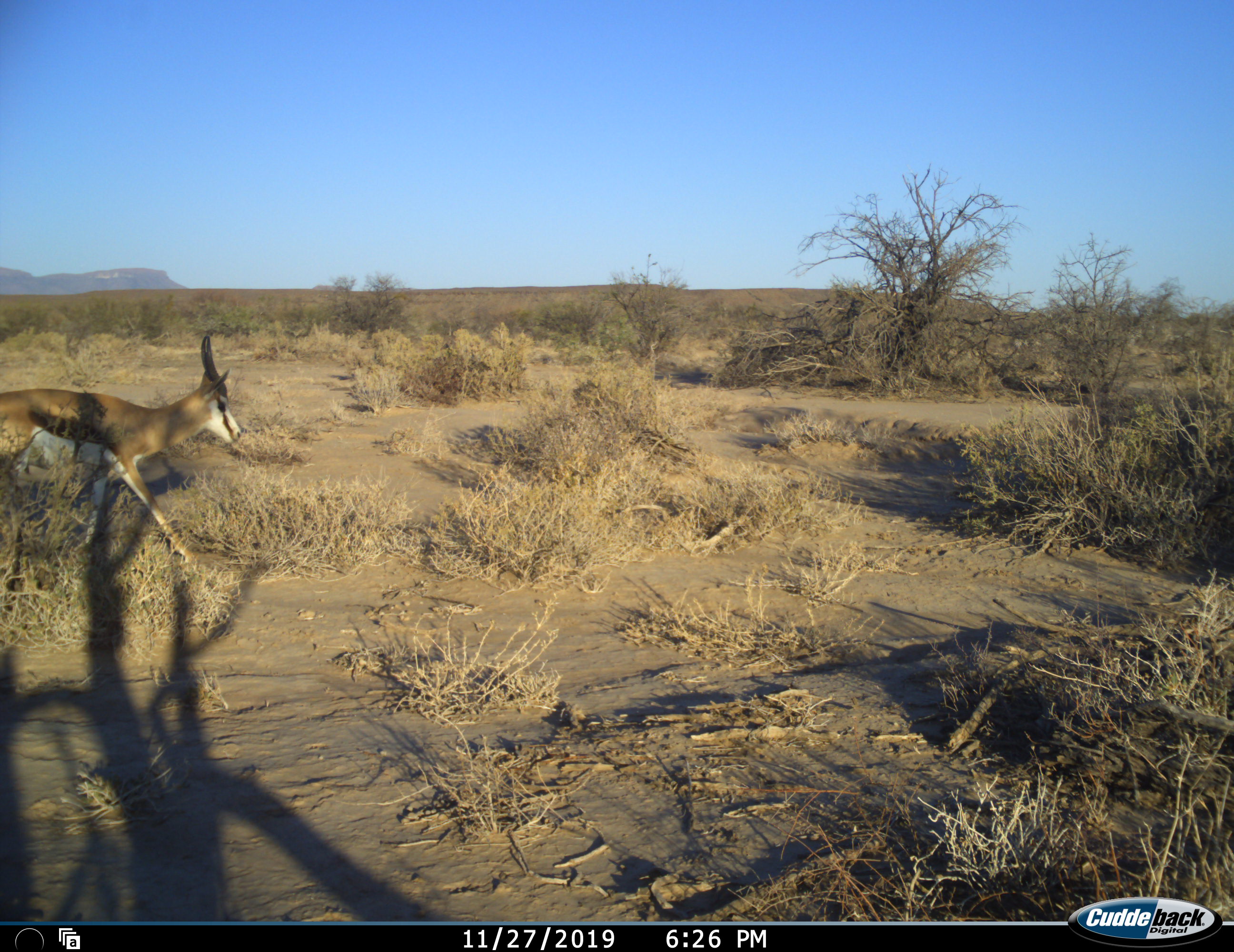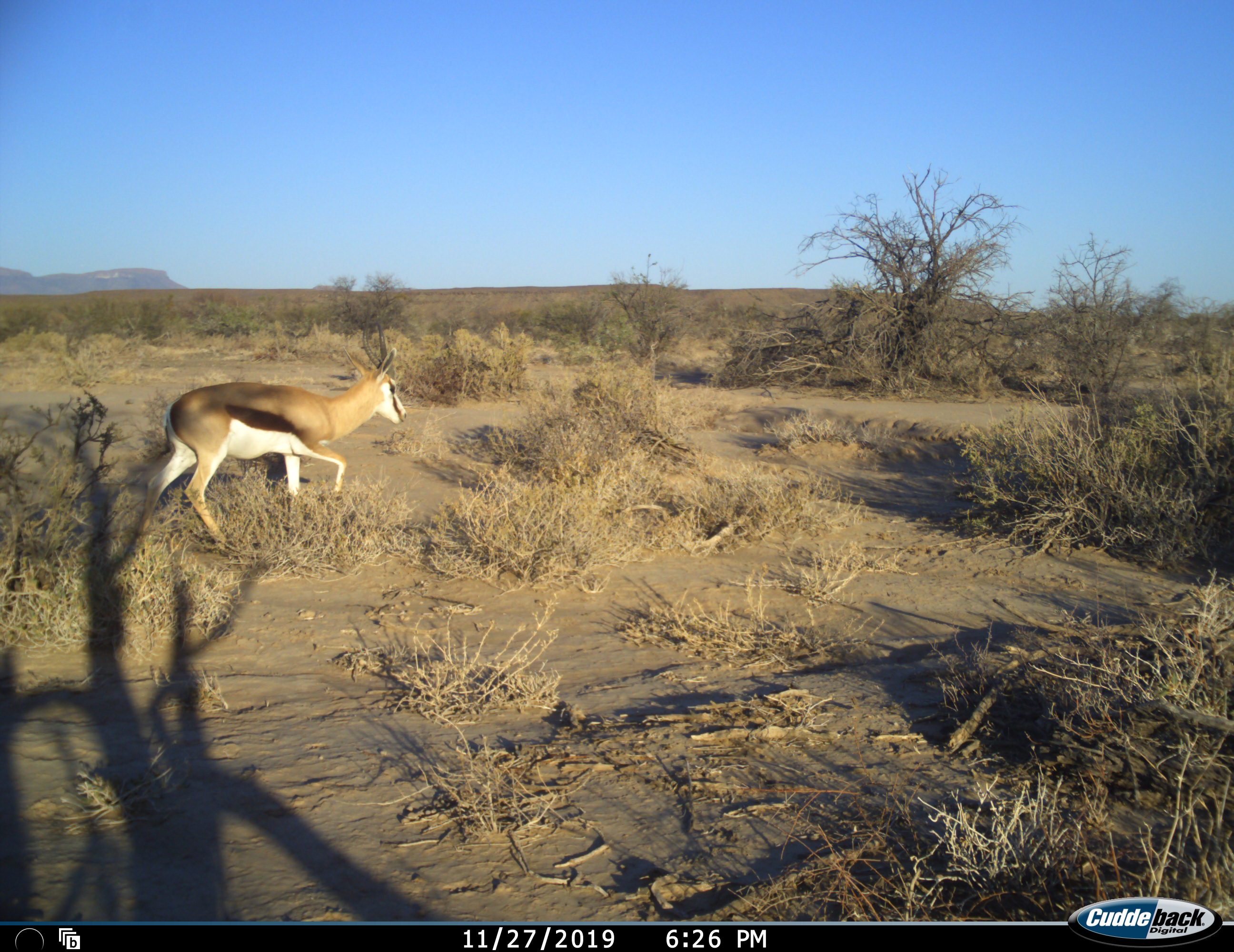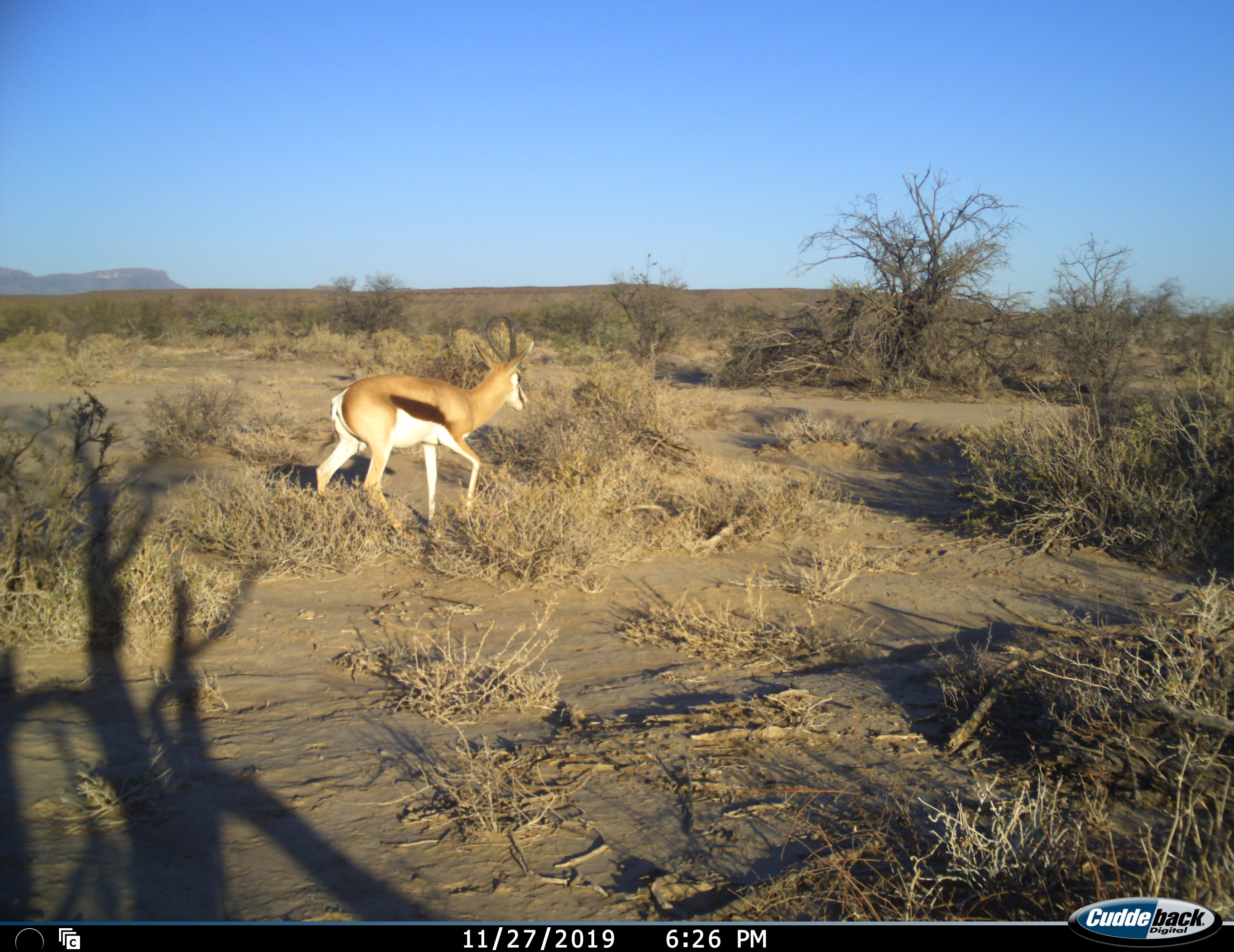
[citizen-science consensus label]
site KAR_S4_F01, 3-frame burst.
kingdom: Animalia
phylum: Chordata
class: Mammalia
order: Artiodactyla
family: Bovidae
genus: Antidorcas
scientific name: Antidorcas marsupialis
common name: springbok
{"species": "springbok (Antidorcas marsupialis)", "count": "1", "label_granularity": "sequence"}